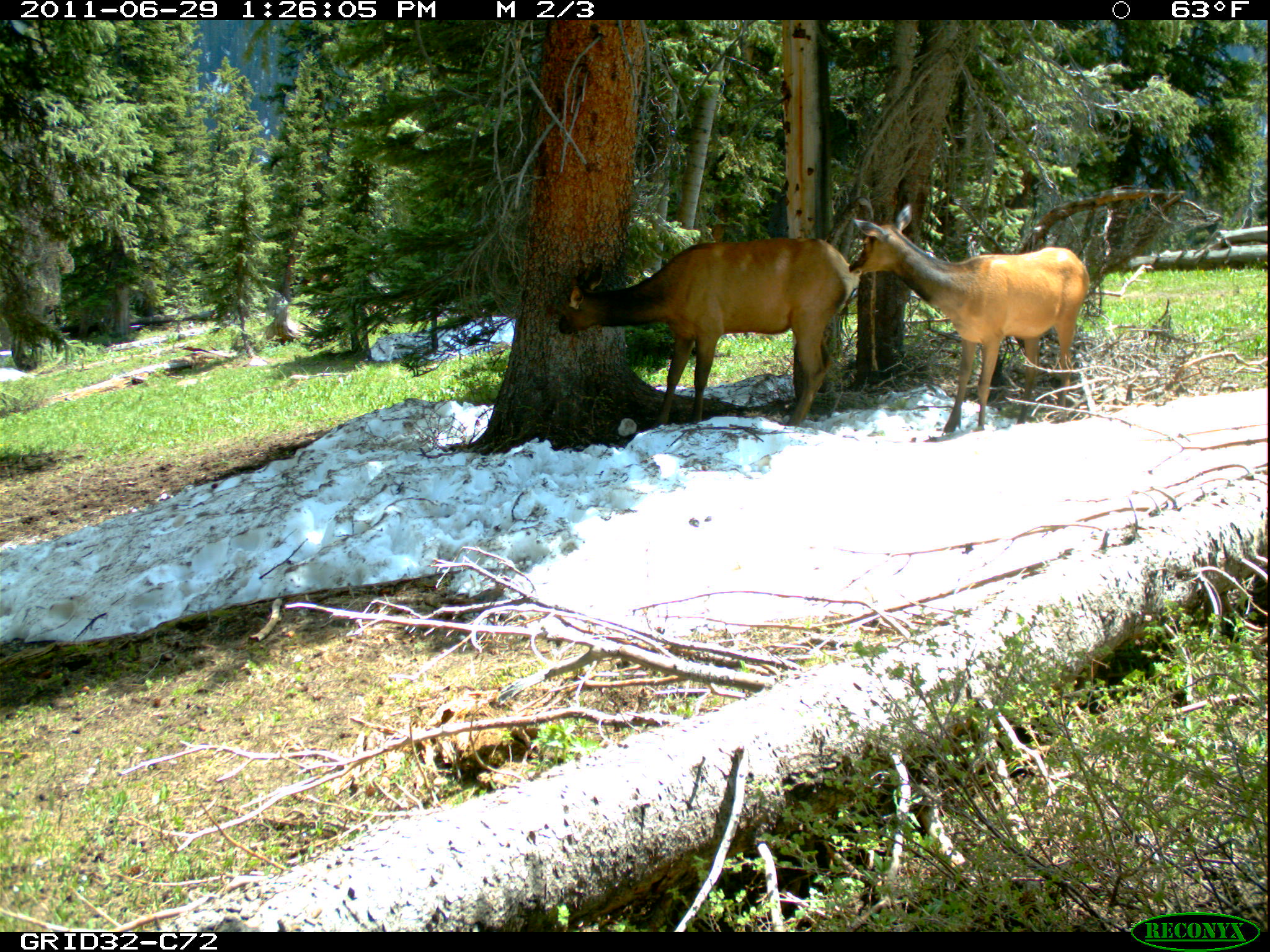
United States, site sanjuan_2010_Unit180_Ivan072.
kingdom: Animalia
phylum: Chordata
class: Mammalia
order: Artiodactyla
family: Cervidae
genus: Cervus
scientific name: Cervus elaphus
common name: red deer